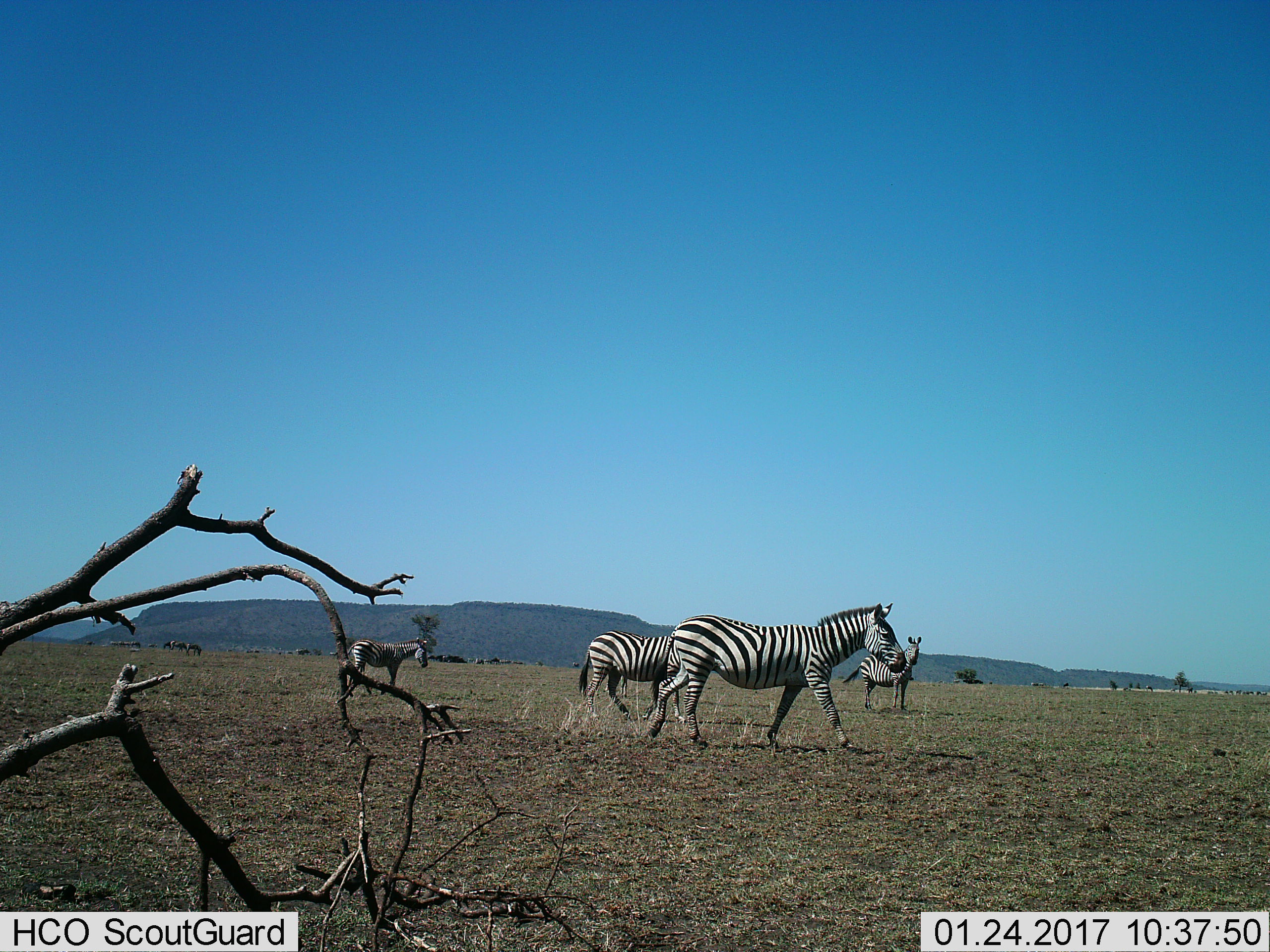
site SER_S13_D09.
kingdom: Animalia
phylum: Chordata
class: Mammalia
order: Perissodactyla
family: Equidae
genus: Equus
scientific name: Equus quagga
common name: plains zebra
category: zebraplains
Zebraplains (plains zebra) (Equus quagga), count 4. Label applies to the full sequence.